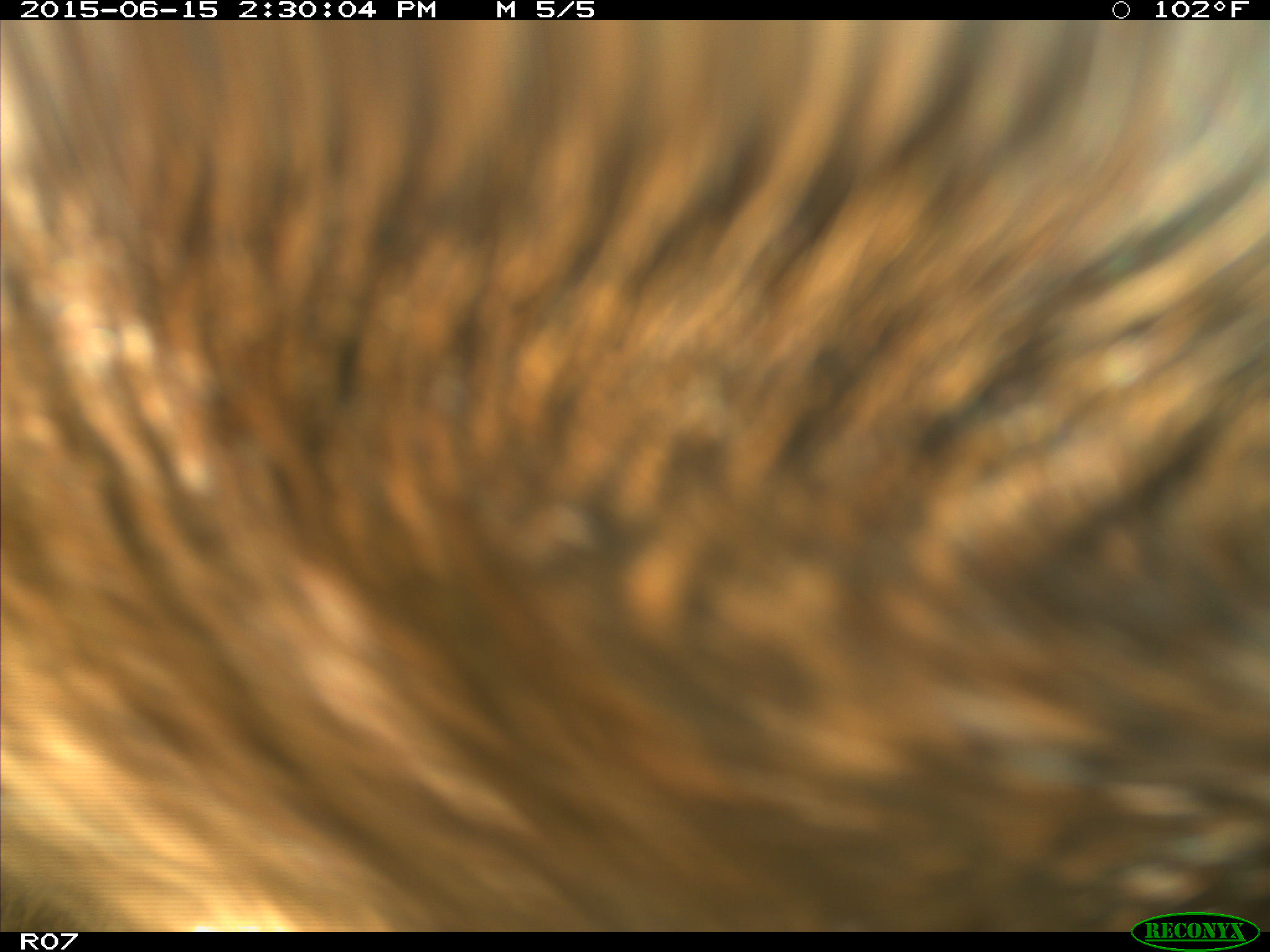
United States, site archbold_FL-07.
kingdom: Animalia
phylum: Chordata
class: Mammalia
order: Artiodactyla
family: Bovidae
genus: Bos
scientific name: Bos taurus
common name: domestic cow